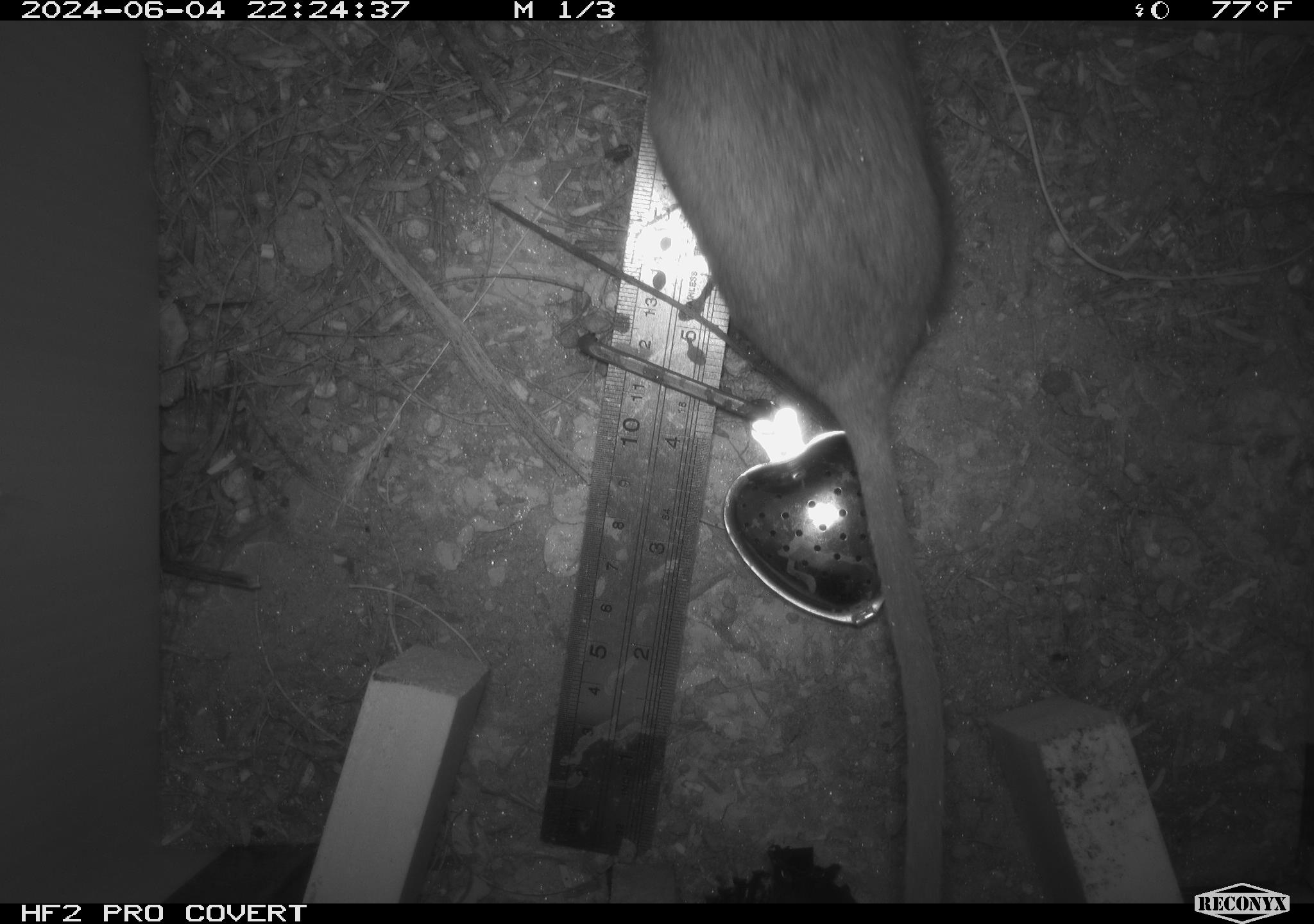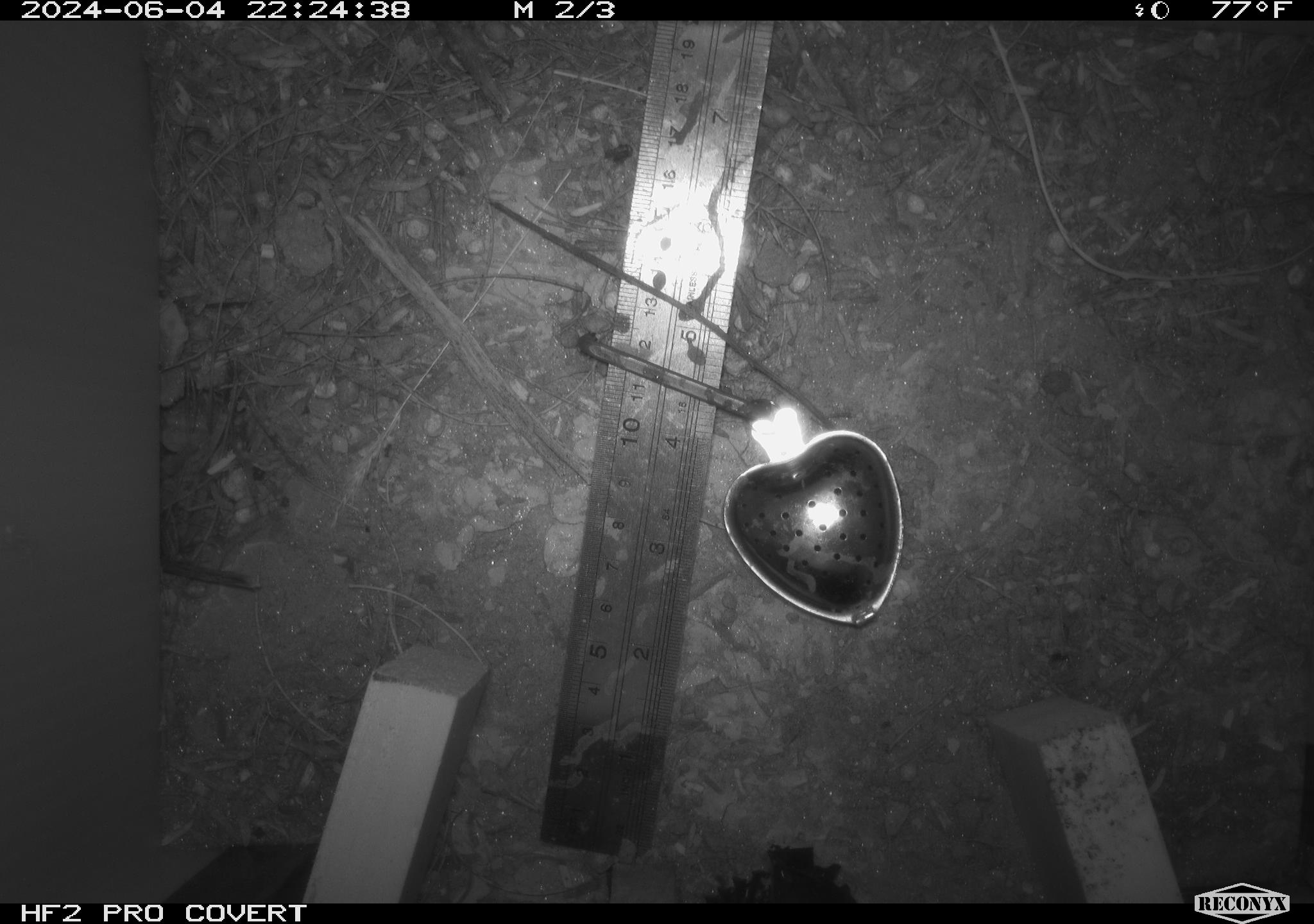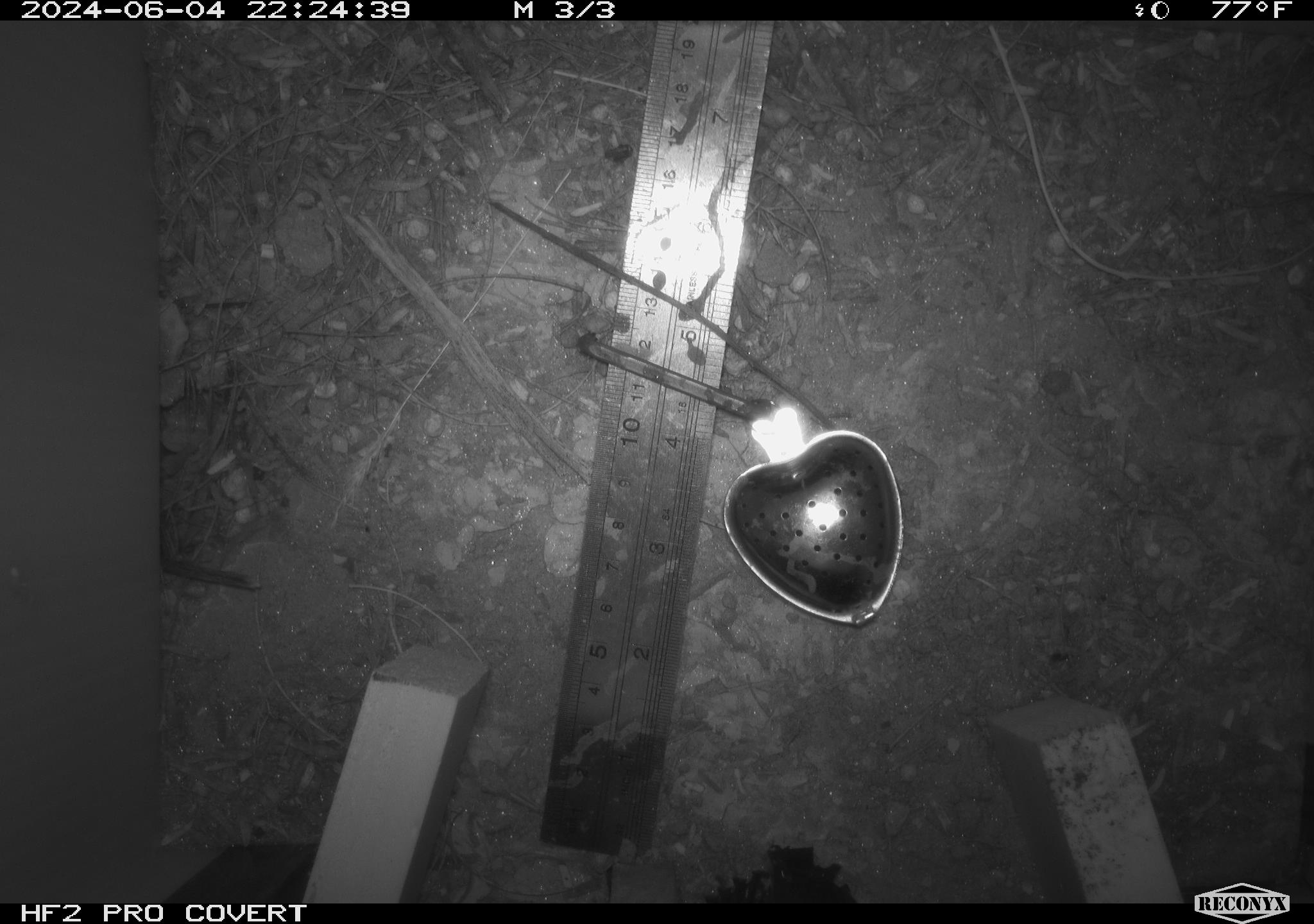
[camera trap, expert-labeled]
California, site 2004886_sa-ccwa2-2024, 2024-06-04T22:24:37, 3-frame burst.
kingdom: Animalia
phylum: Chordata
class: Mammalia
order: Rodentia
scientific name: Rodentia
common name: woodrat or rat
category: woodrat or rat species